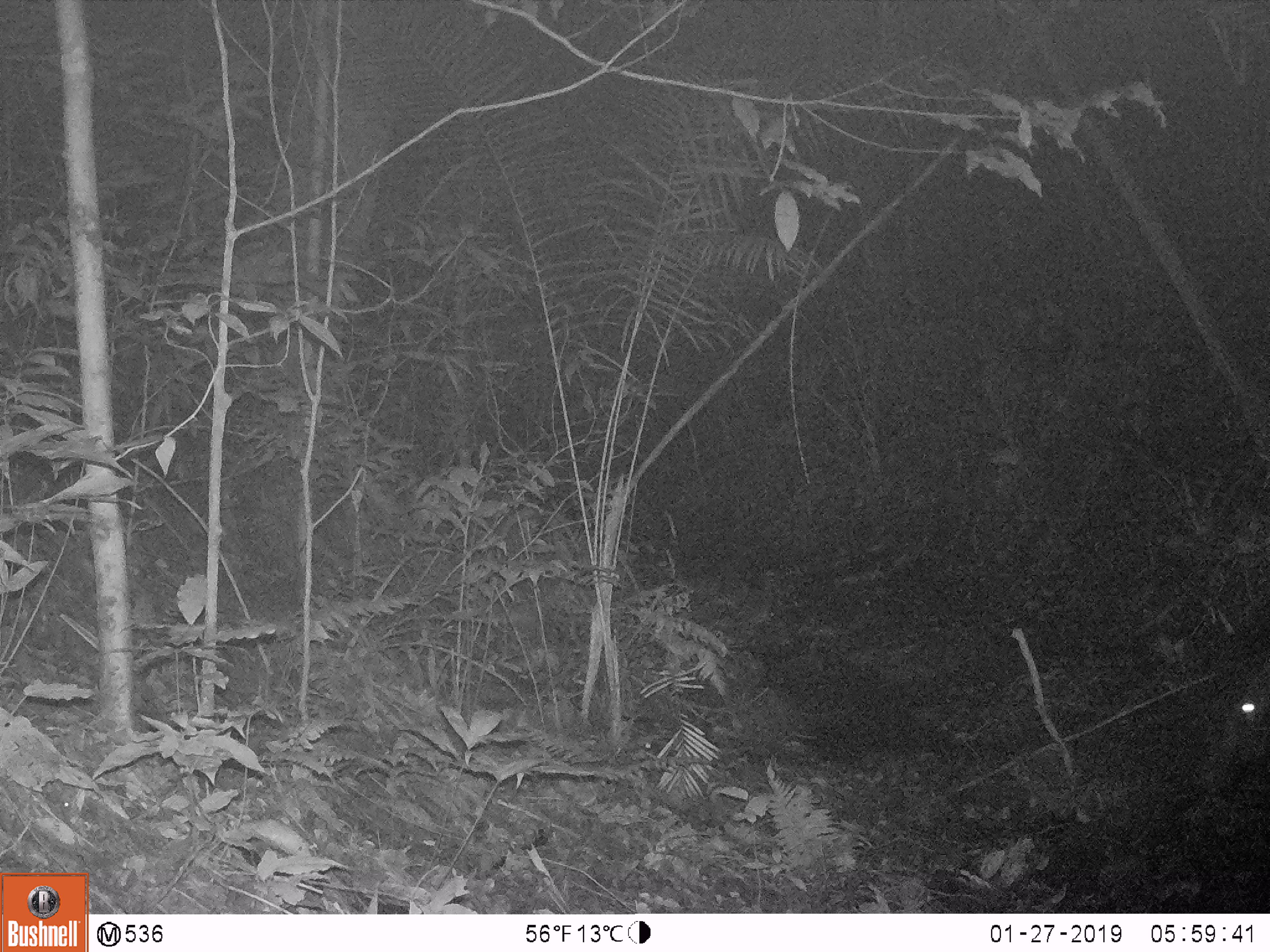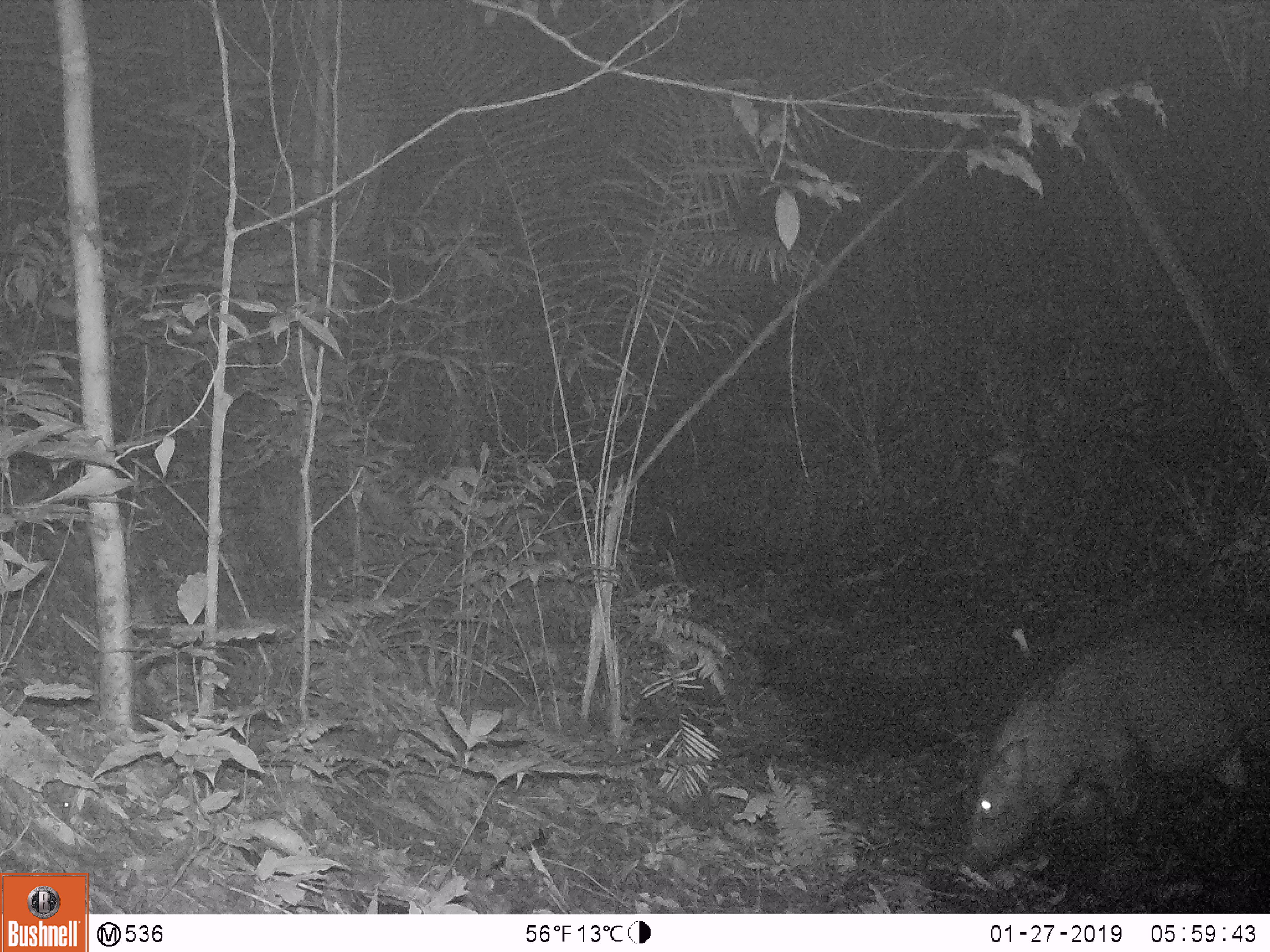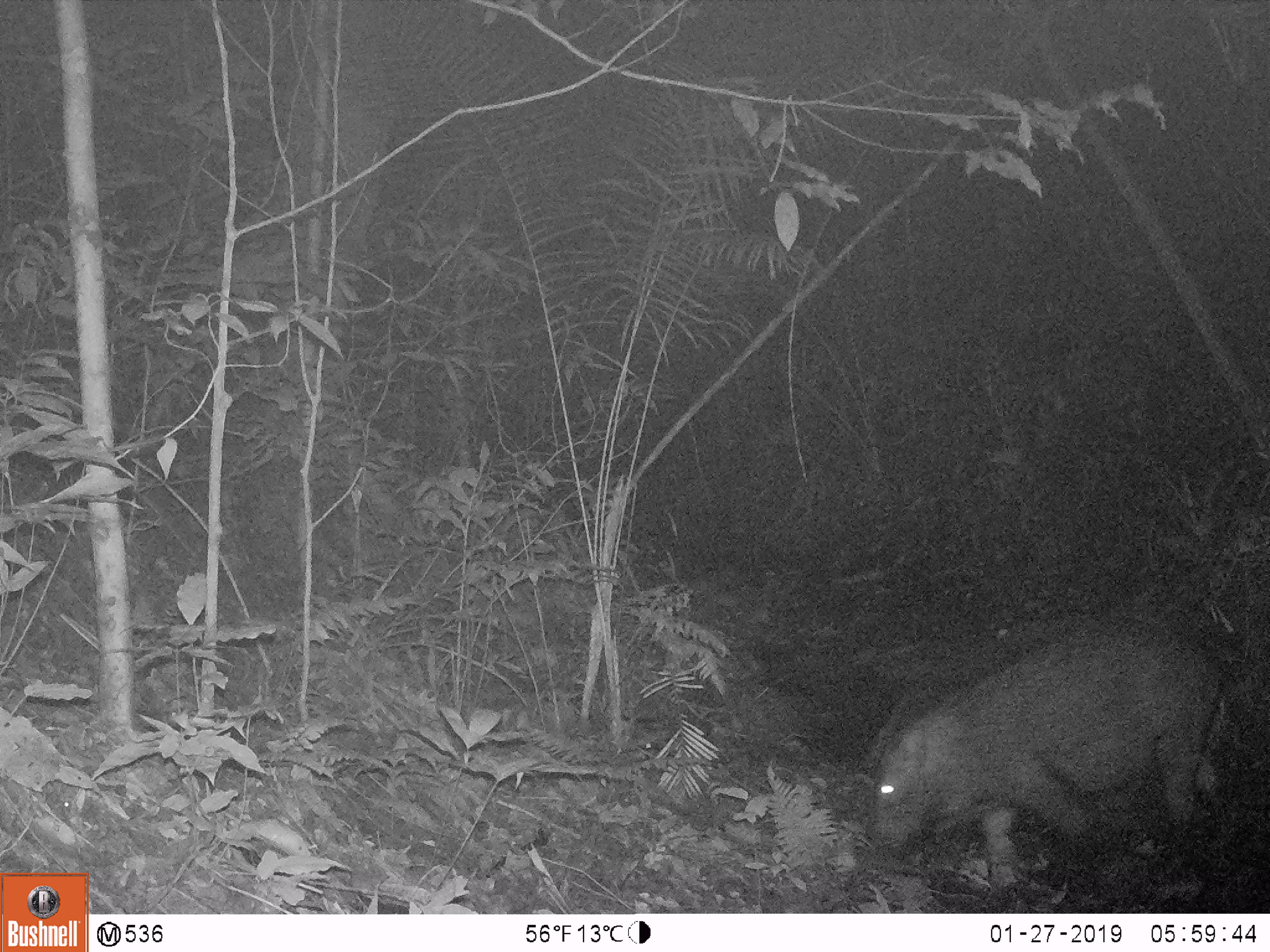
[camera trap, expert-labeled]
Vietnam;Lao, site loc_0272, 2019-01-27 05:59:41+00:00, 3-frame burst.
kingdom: Animalia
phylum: Chordata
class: Mammalia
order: Artiodactyla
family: Suidae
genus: Sus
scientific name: Sus scrofa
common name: eurasian wild pig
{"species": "eurasian wild pig (Sus scrofa)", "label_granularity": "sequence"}